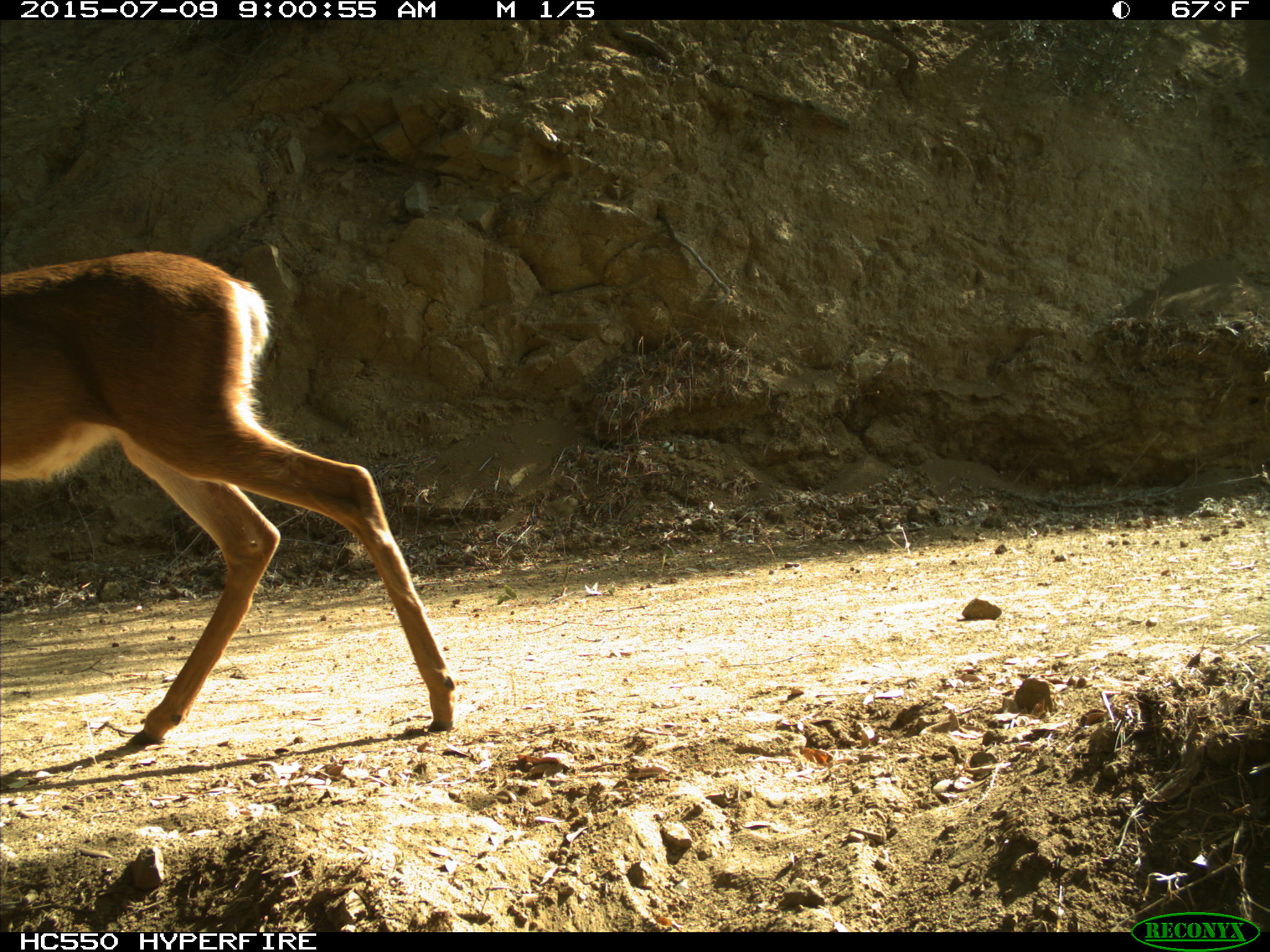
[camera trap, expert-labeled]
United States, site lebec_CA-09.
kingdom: Animalia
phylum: Chordata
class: Mammalia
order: Artiodactyla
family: Cervidae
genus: Odocoileus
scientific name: Odocoileus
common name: deer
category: unidentified deer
Unidentified deer (deer) (Odocoileus).